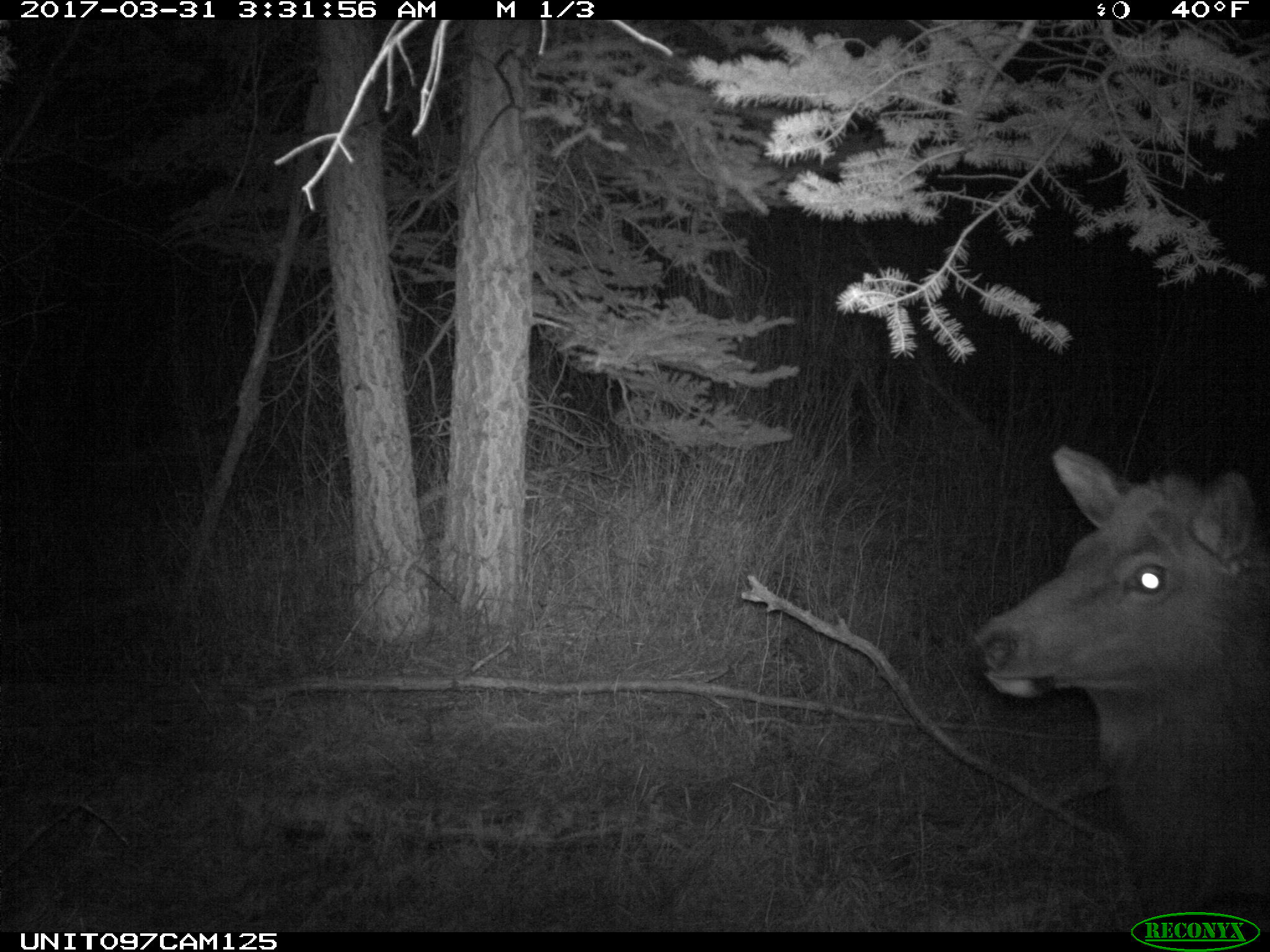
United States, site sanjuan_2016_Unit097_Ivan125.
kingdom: Animalia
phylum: Chordata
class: Mammalia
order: Artiodactyla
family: Cervidae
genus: Cervus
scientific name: Cervus elaphus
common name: red deer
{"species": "Cervus elaphus (red deer)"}